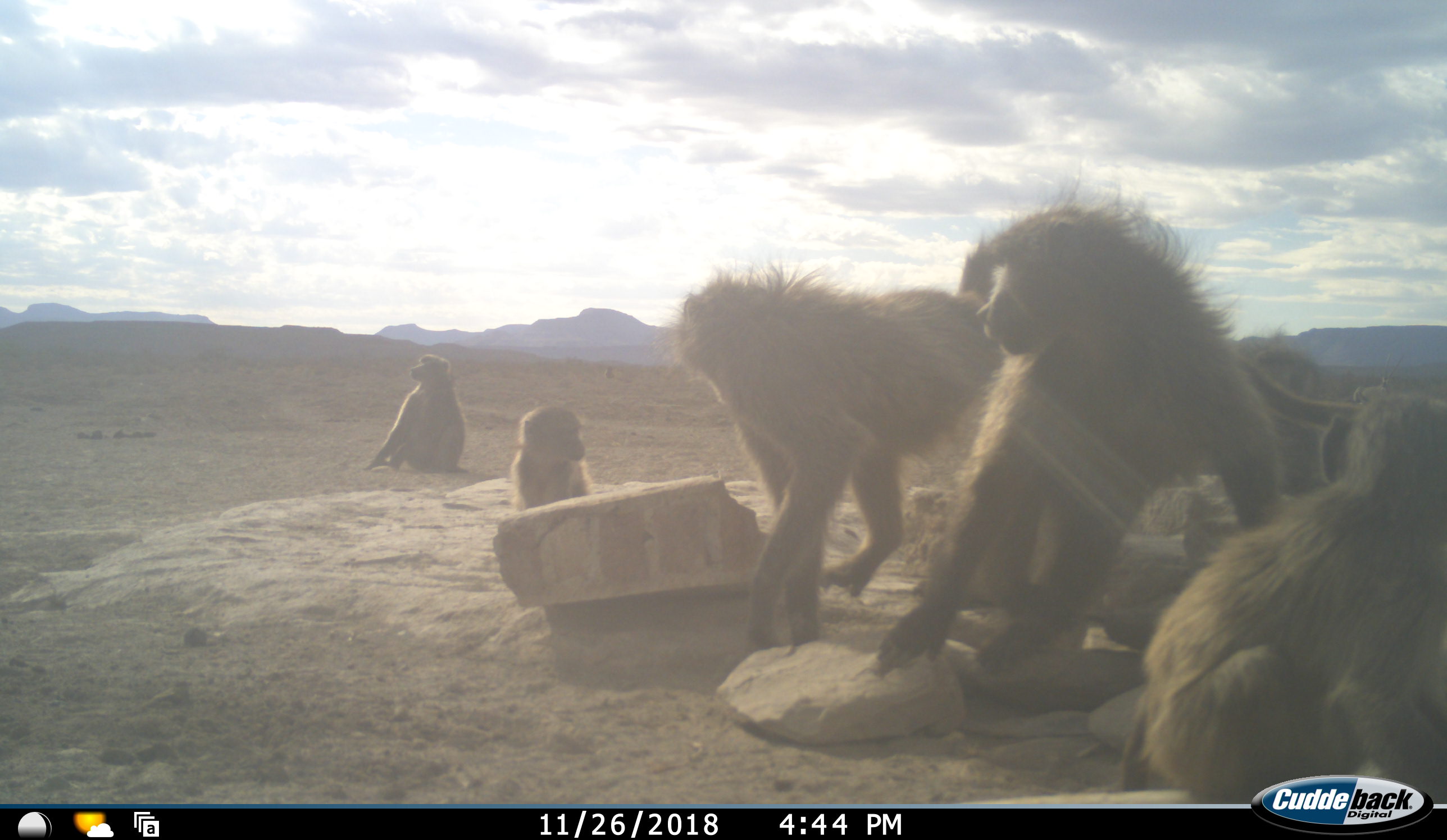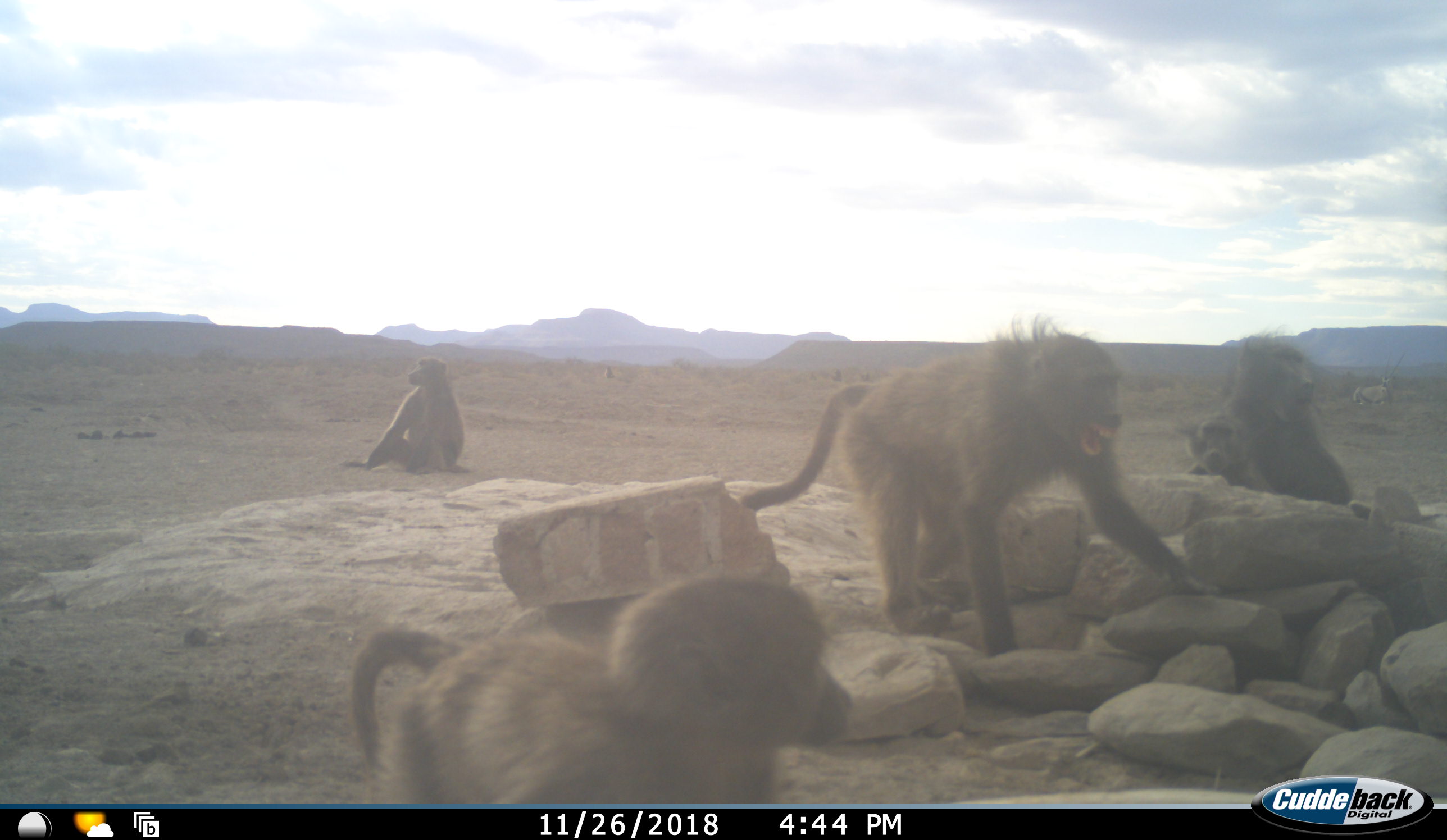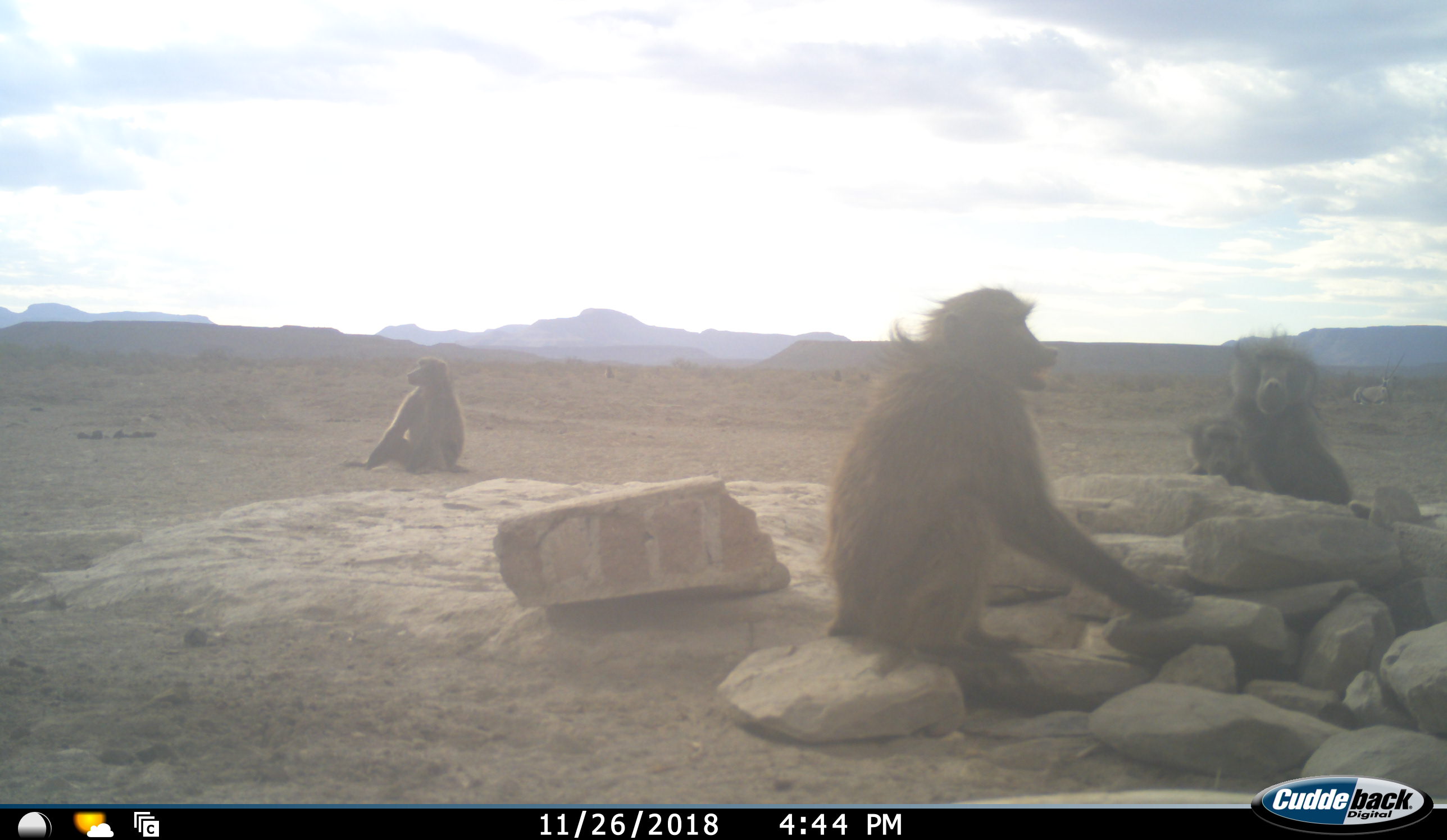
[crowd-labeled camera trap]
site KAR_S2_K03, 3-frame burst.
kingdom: Animalia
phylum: Chordata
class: Mammalia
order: Primates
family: Cercopithecidae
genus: Papio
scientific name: Papio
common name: baboon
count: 7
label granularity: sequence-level